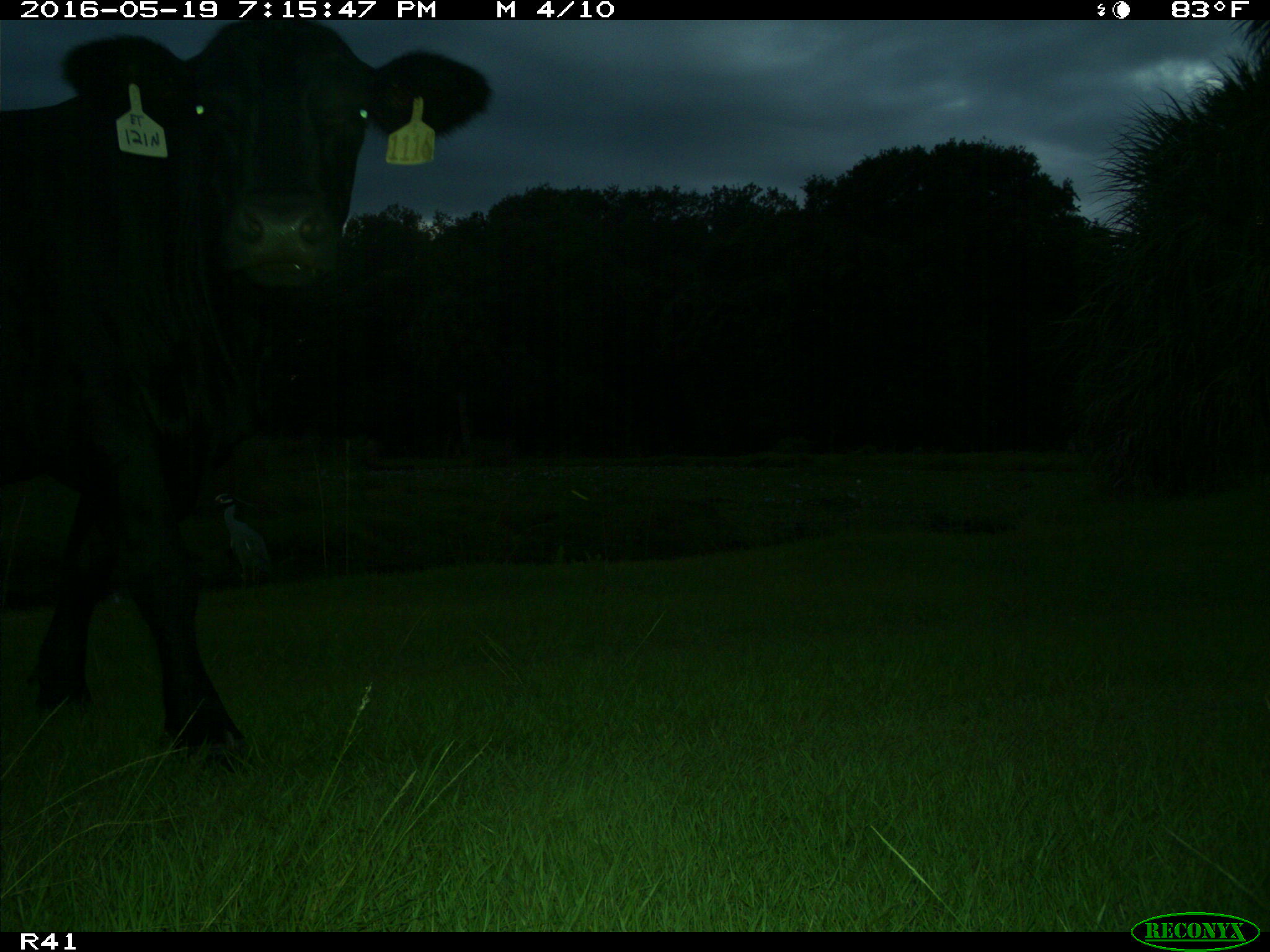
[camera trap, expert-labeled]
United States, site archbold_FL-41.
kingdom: Animalia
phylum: Chordata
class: Mammalia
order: Artiodactyla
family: Bovidae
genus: Bos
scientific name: Bos taurus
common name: domestic cow